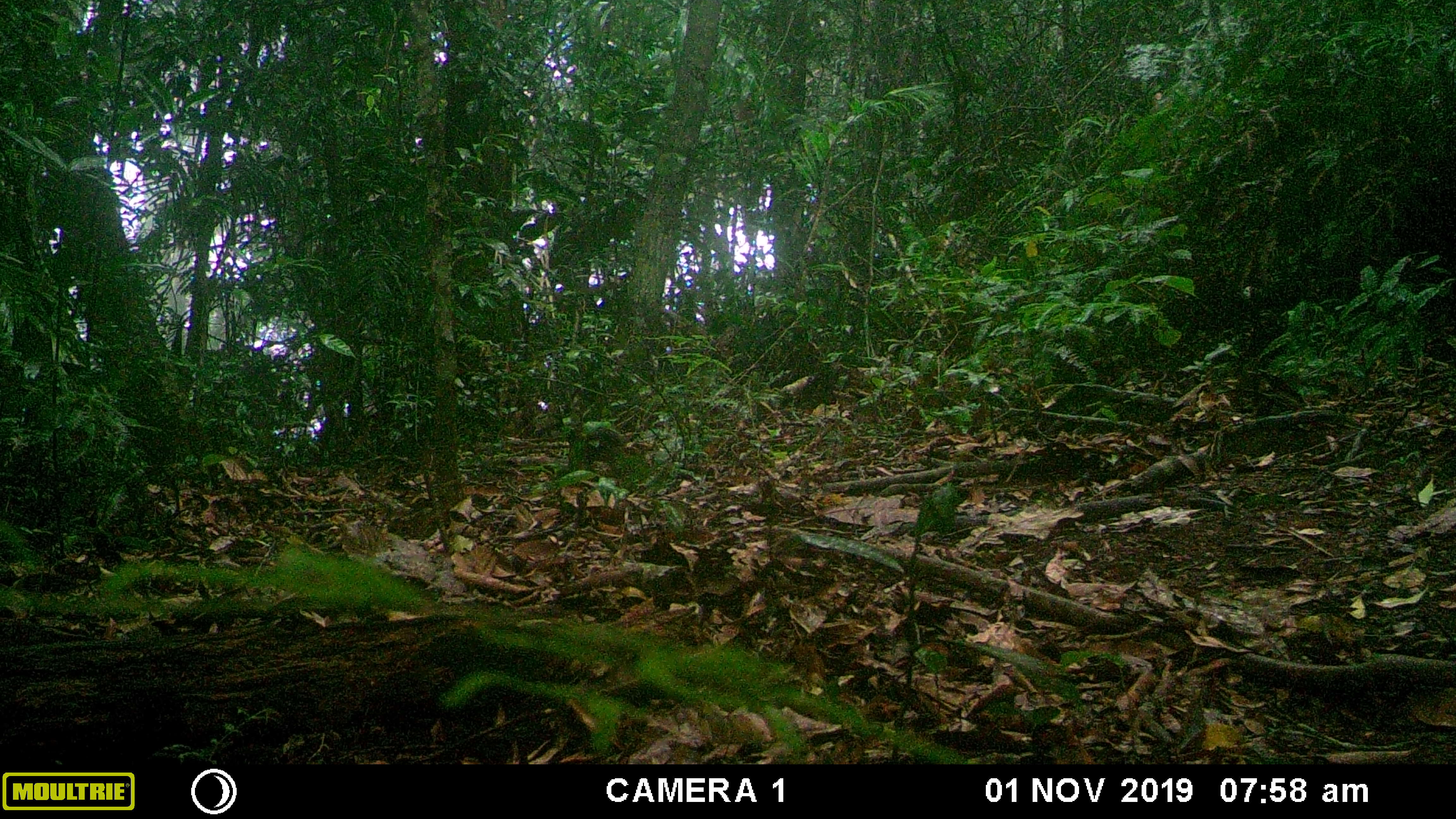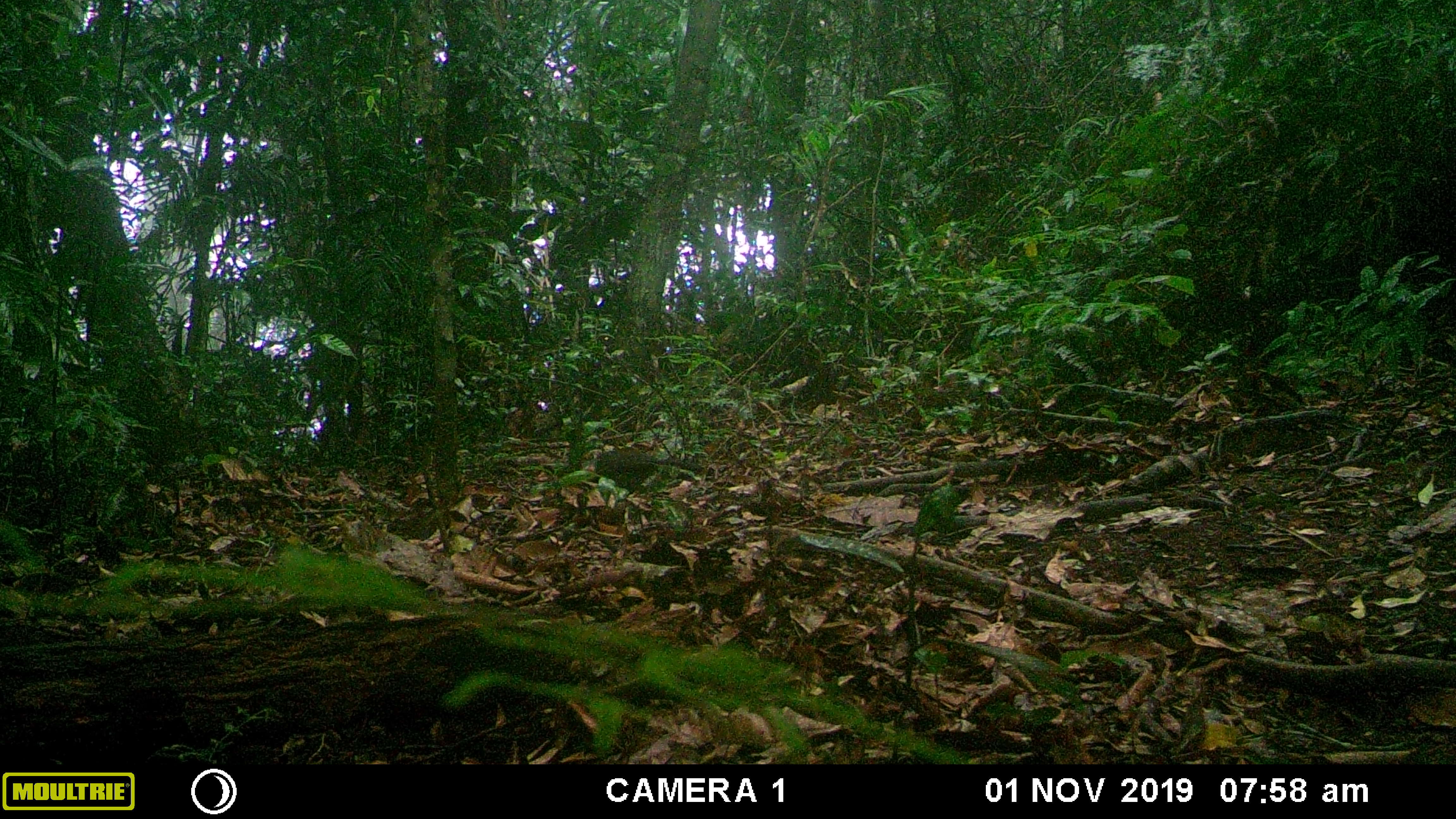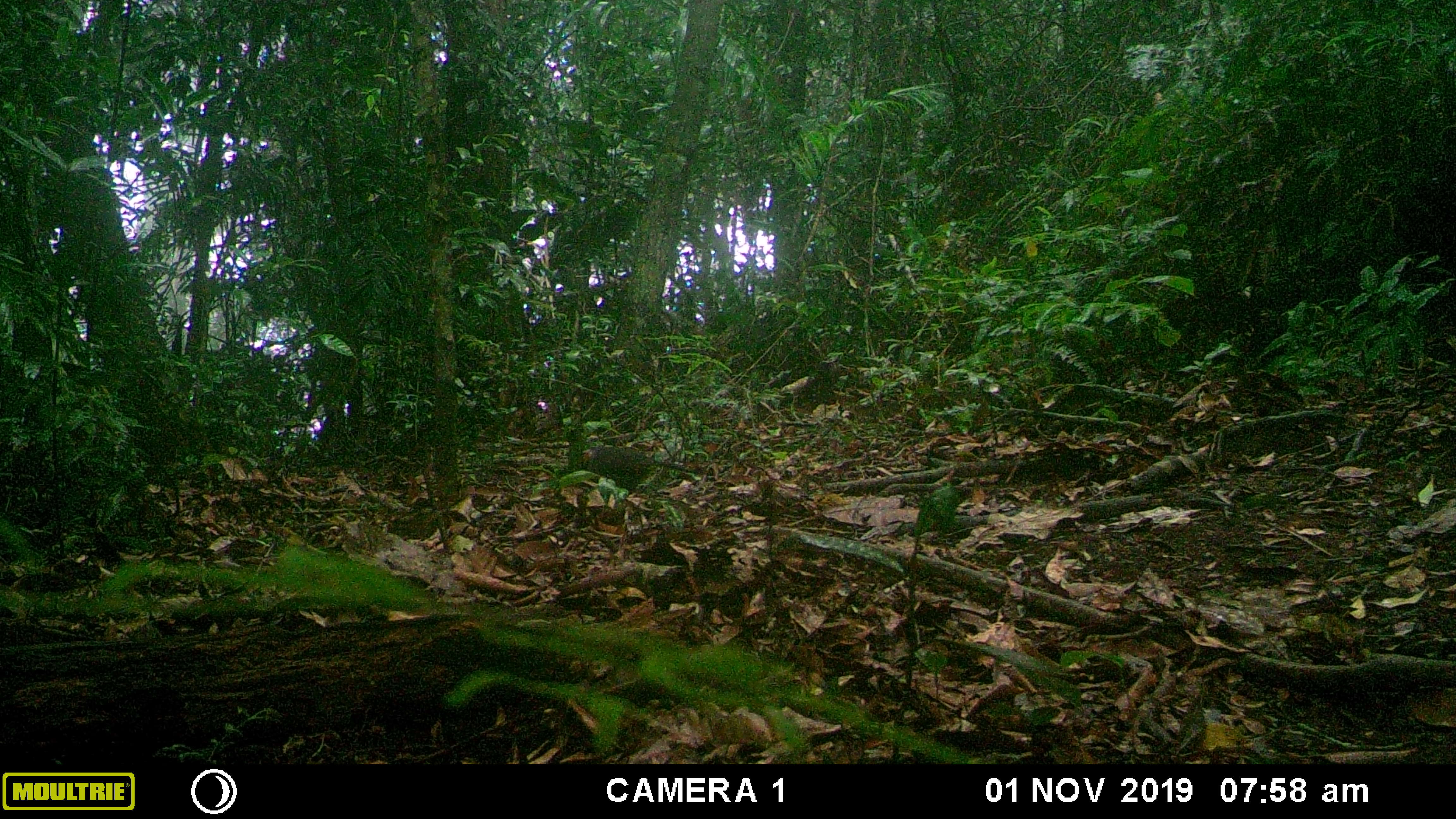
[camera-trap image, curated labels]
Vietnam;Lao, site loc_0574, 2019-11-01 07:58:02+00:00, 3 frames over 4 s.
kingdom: Animalia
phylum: Chordata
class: Aves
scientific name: Aves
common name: bird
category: unidentified bird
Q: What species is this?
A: Unidentified bird (bird) (Aves).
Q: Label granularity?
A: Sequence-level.